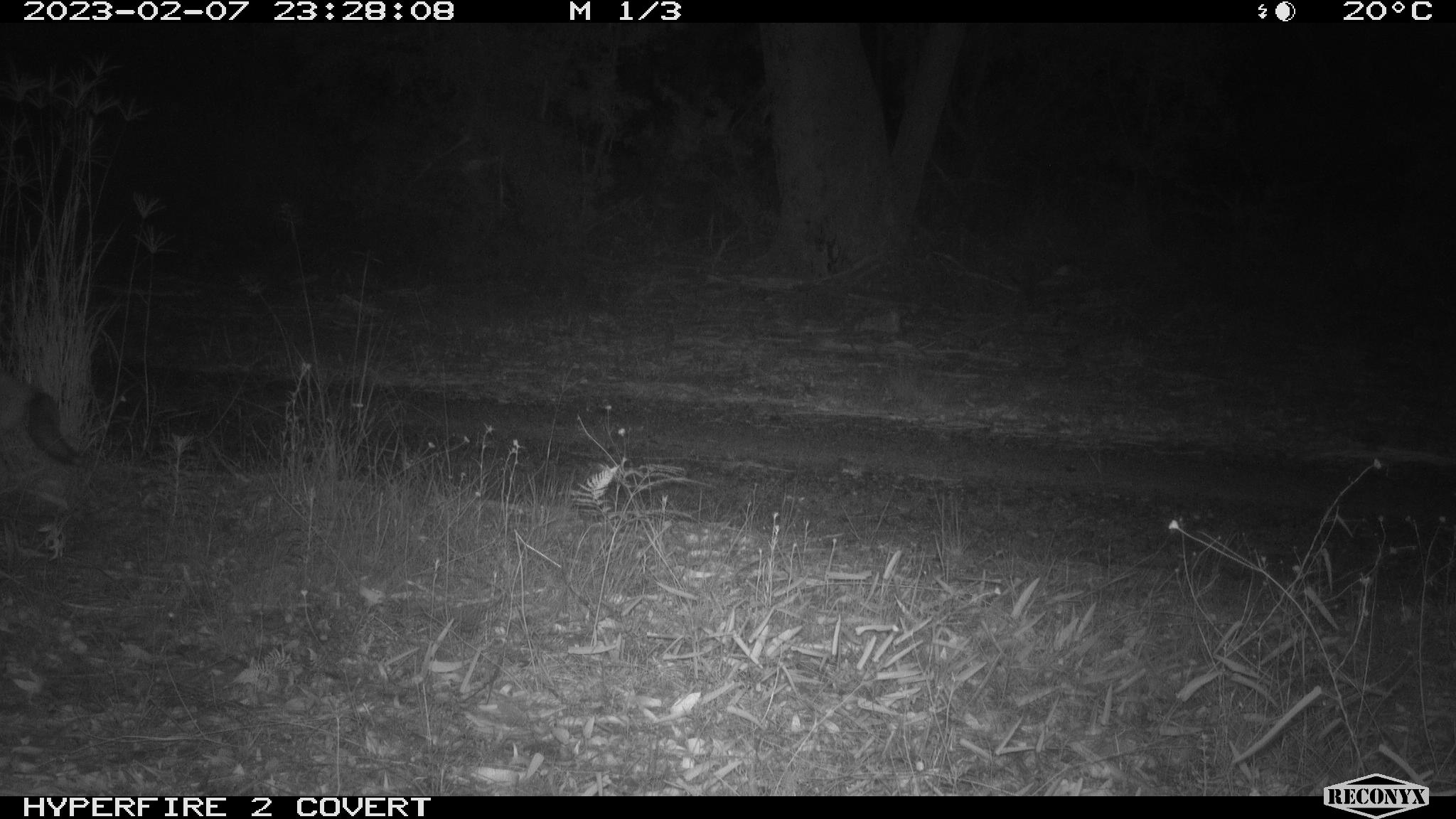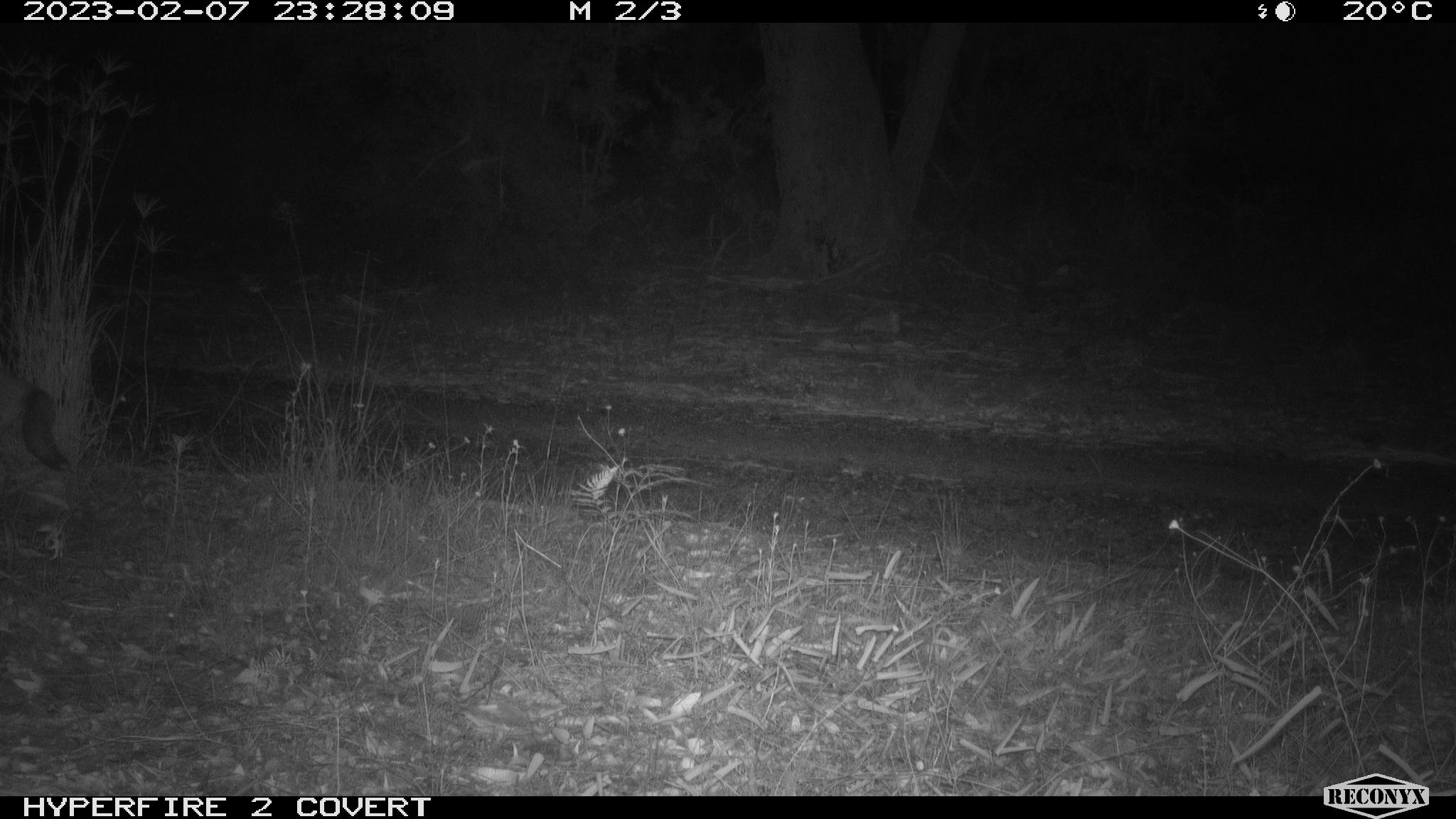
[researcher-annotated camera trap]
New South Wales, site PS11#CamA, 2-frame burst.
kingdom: Animalia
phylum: Chordata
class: Mammalia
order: Carnivora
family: Canidae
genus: Vulpes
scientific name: Vulpes vulpes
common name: red fox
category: fox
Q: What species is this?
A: Fox (red fox) (Vulpes vulpes).